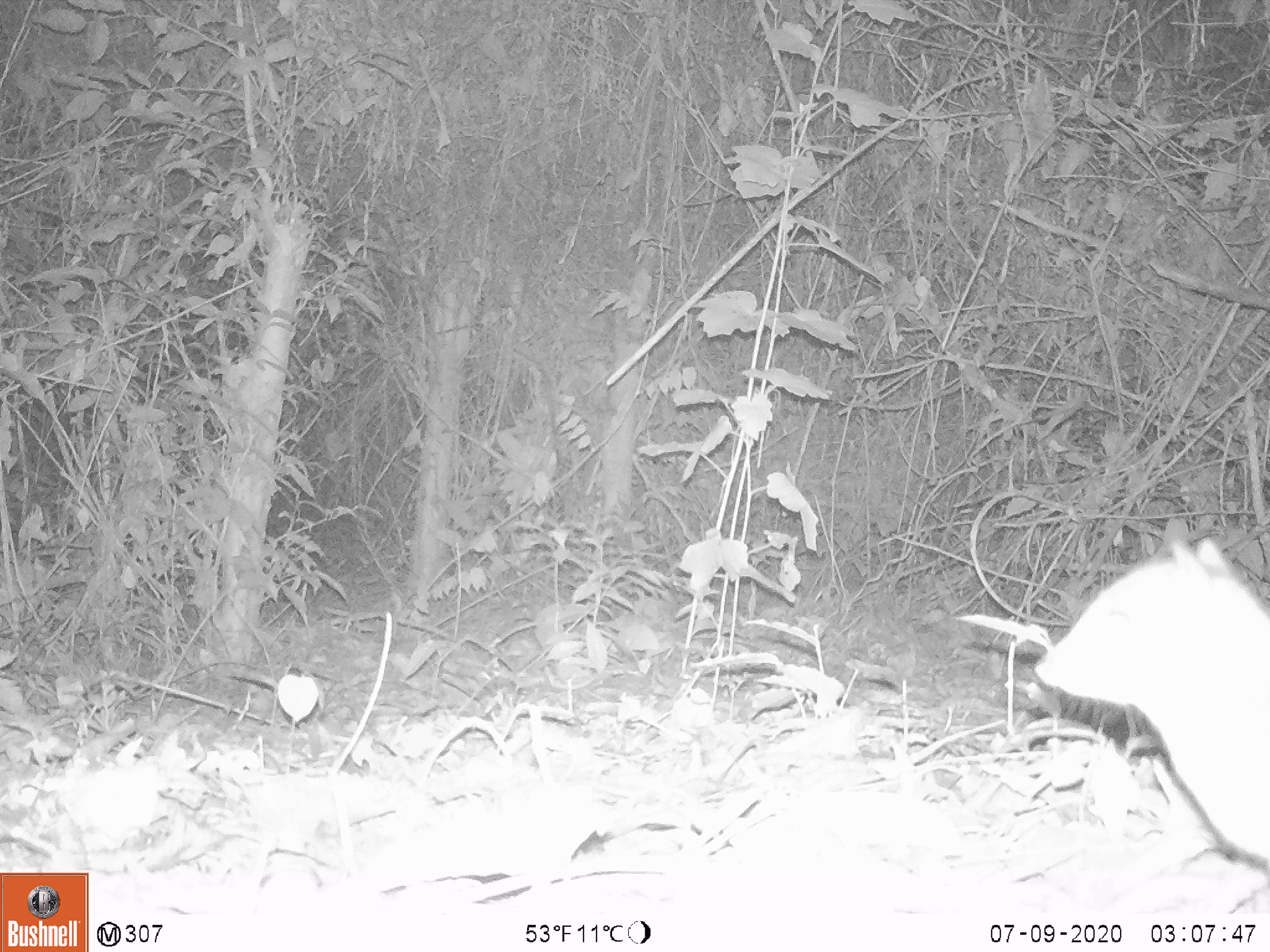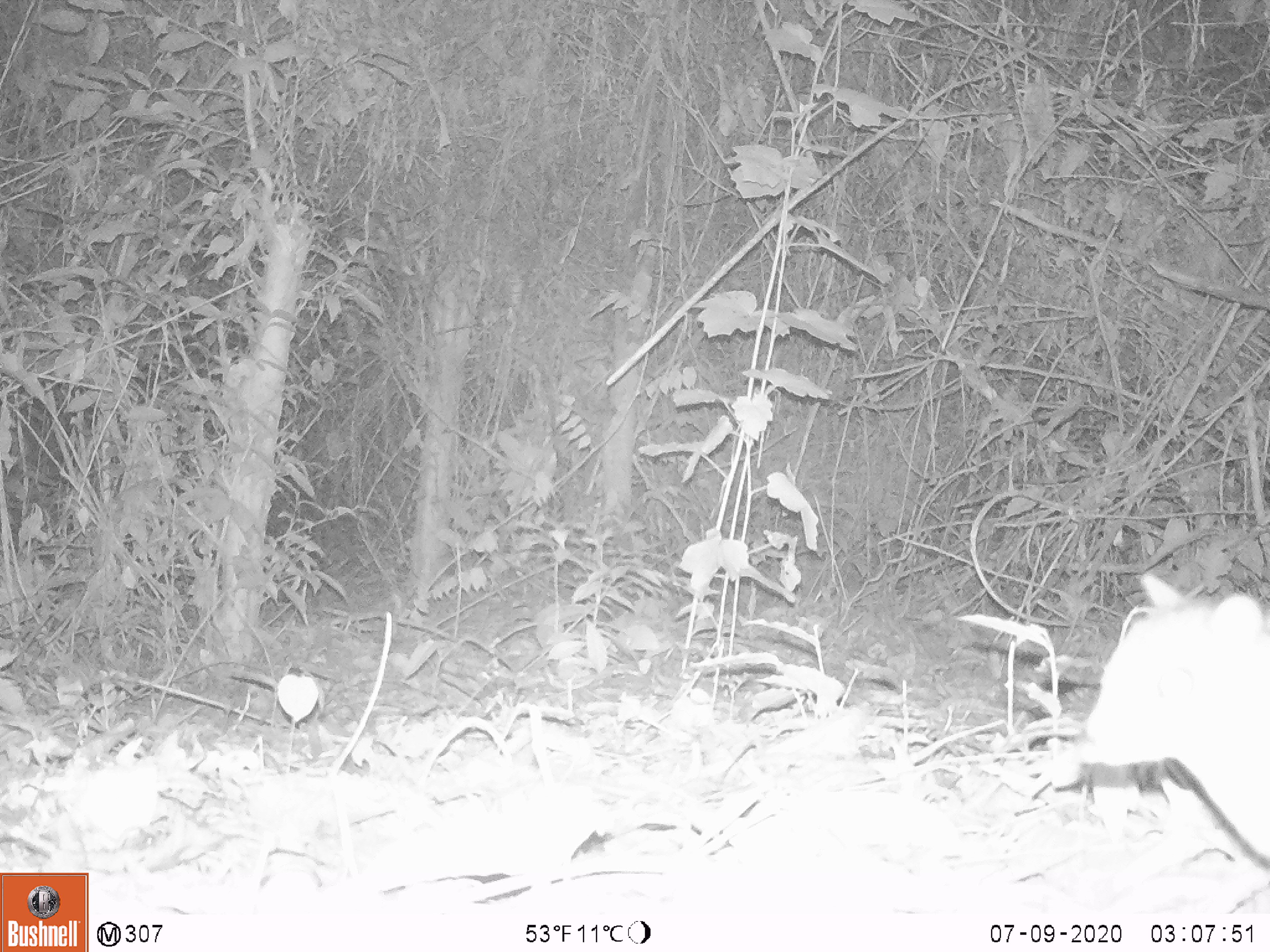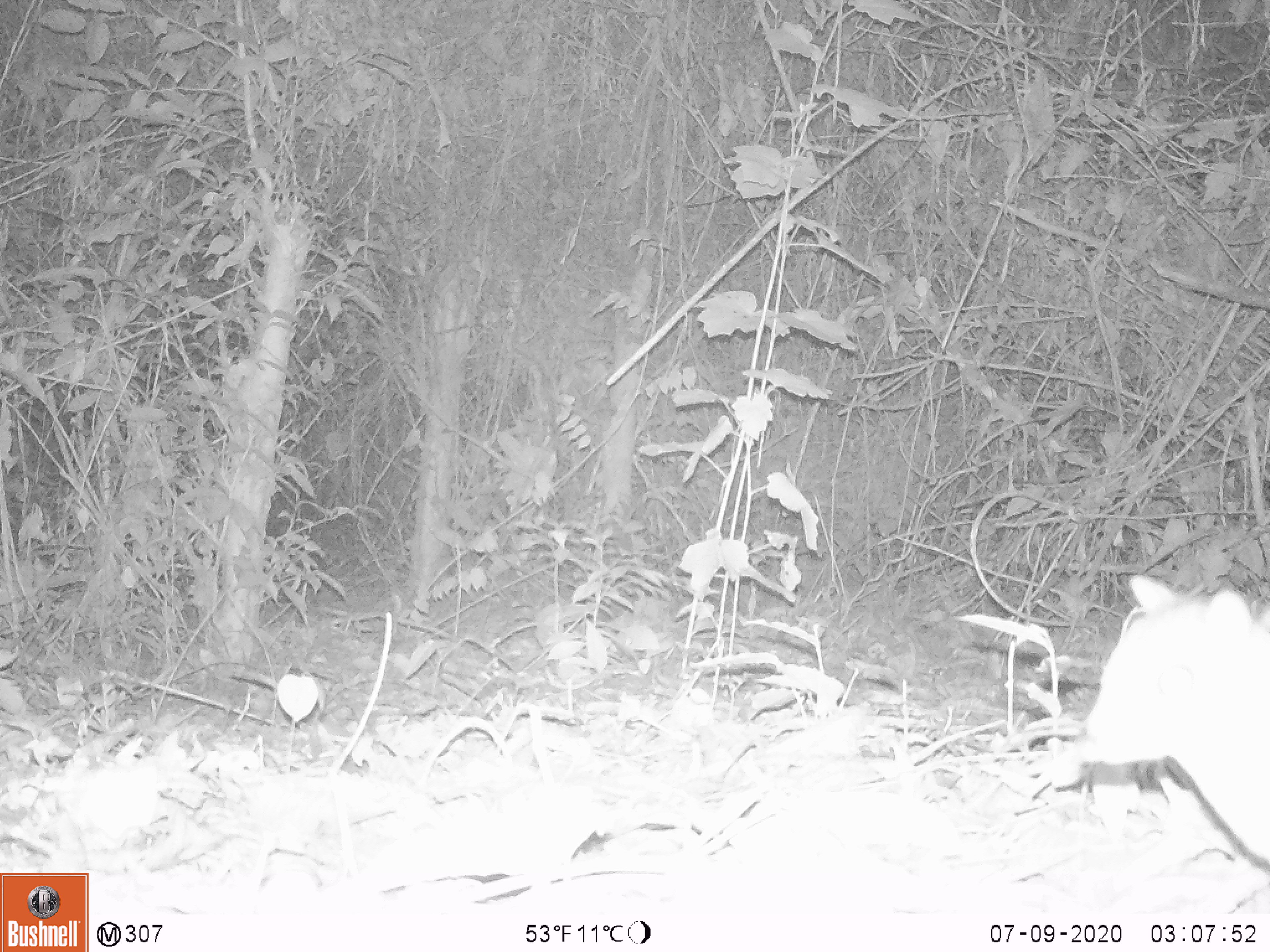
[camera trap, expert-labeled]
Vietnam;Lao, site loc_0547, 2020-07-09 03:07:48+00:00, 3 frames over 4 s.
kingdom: Animalia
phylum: Chordata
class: Mammalia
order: Artiodactyla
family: Tragulidae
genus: Moschiola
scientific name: Moschiola meminna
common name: chevrotain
Chevrotain (Moschiola meminna). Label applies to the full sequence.